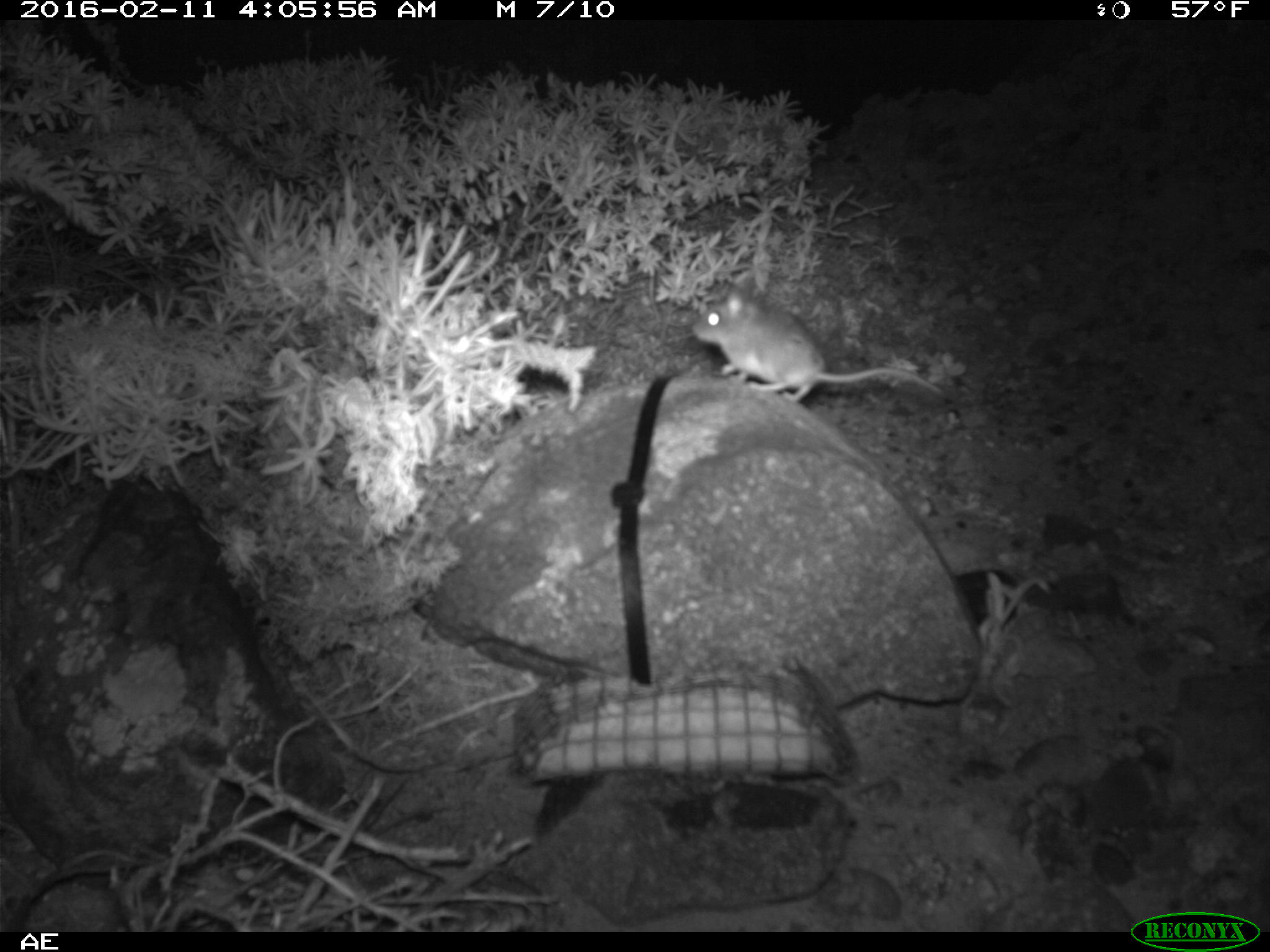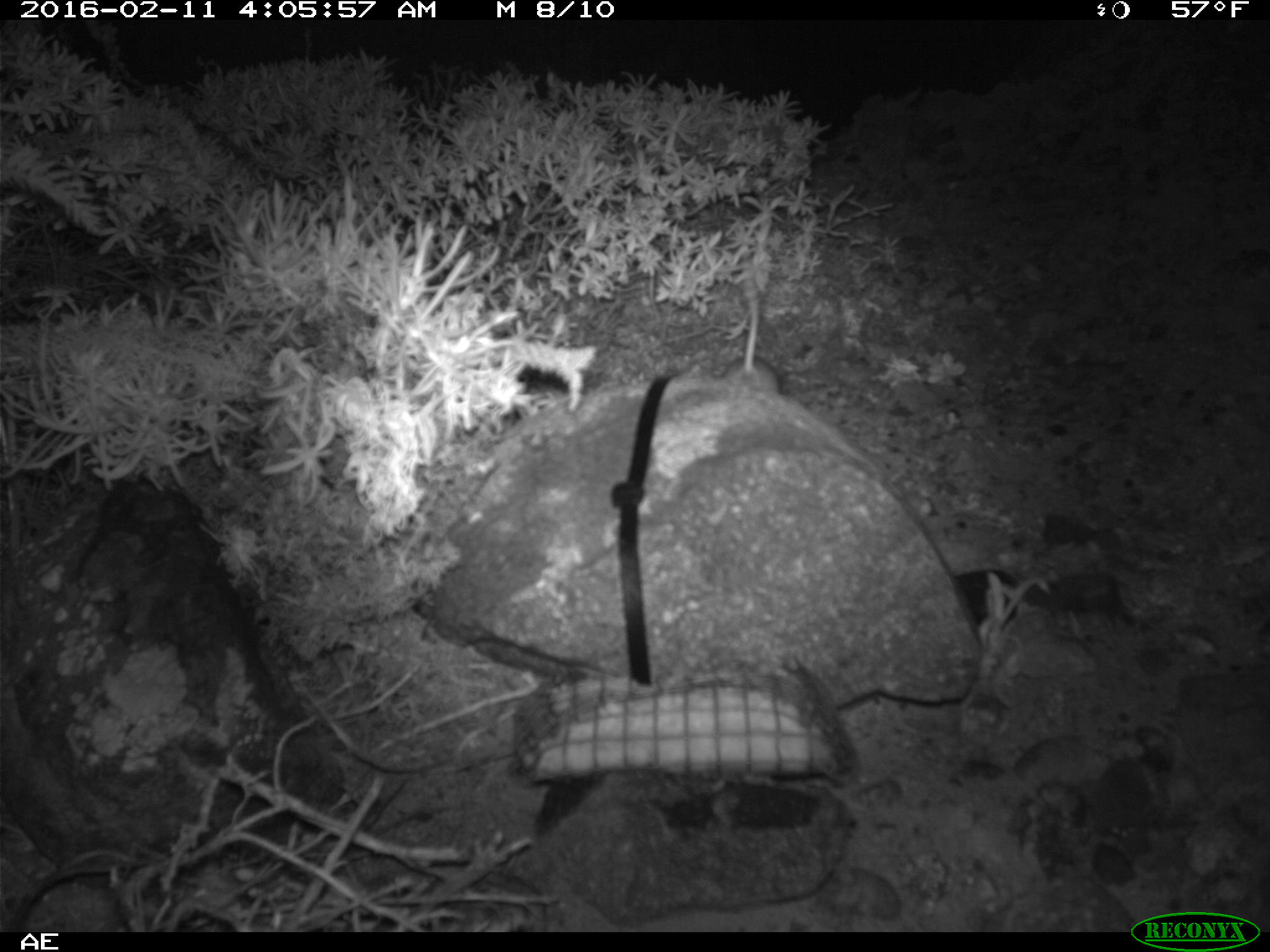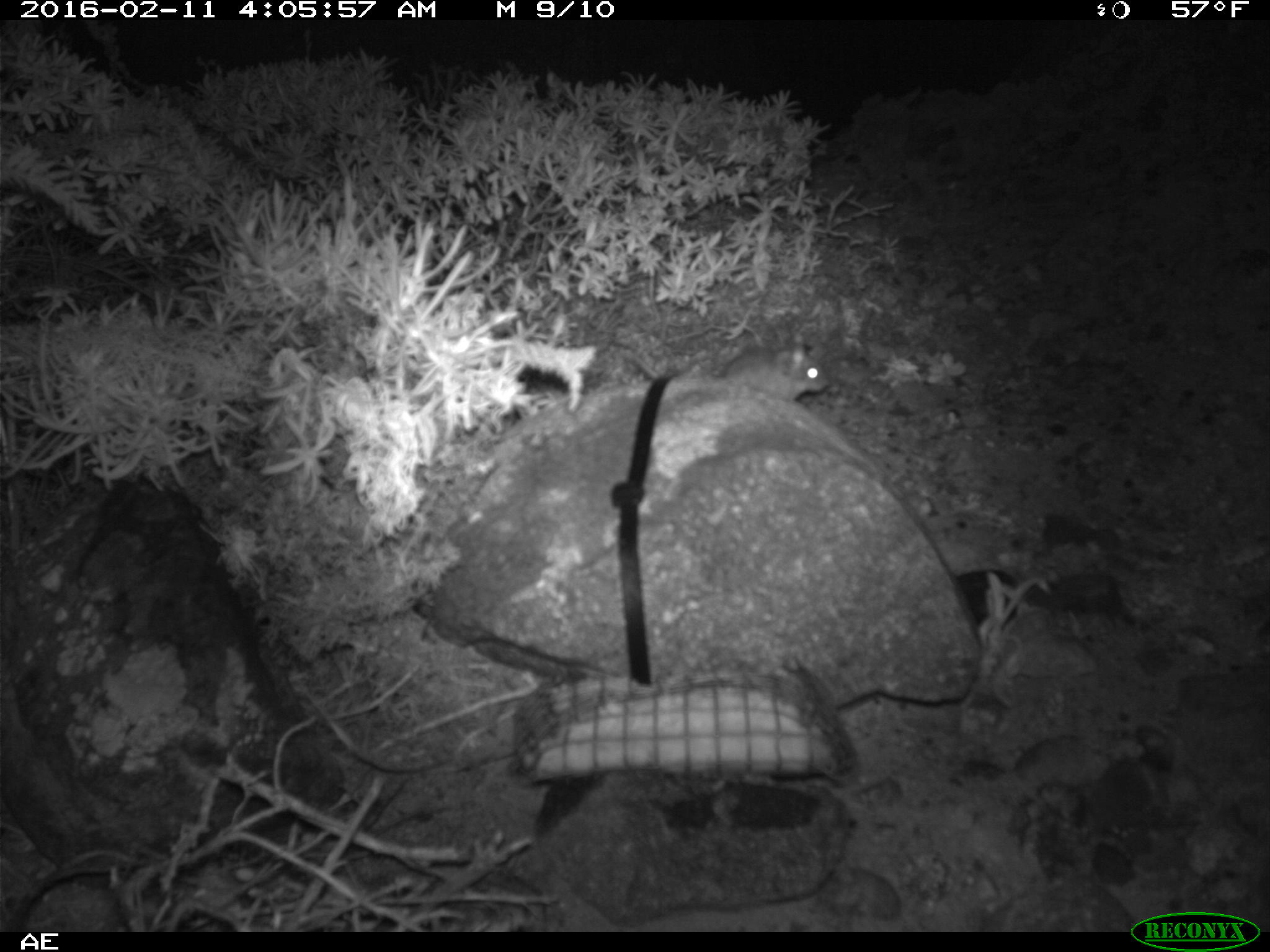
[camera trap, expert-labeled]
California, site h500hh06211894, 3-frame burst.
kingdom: Animalia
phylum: Chordata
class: Mammalia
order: Rodentia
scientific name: Rodentia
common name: rodent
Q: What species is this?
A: Rodent (Rodentia).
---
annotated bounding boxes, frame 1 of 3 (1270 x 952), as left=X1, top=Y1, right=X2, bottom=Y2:
rodent: left=691, top=282, right=943, bottom=402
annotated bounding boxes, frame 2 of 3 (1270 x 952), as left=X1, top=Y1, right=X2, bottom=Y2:
rodent: left=722, top=282, right=781, bottom=393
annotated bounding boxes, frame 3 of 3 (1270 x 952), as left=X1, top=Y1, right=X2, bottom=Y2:
rodent: left=606, top=330, right=833, bottom=401